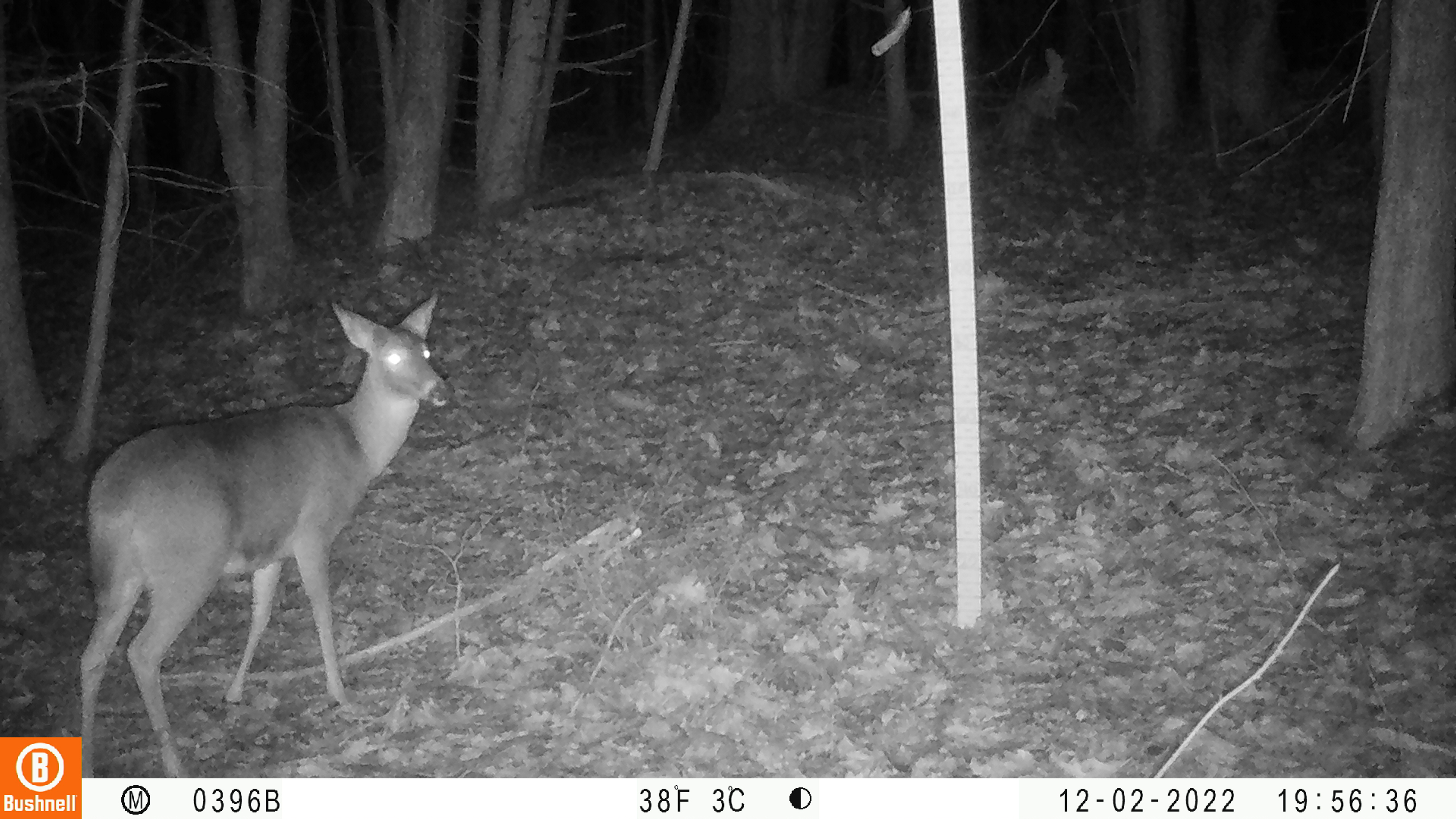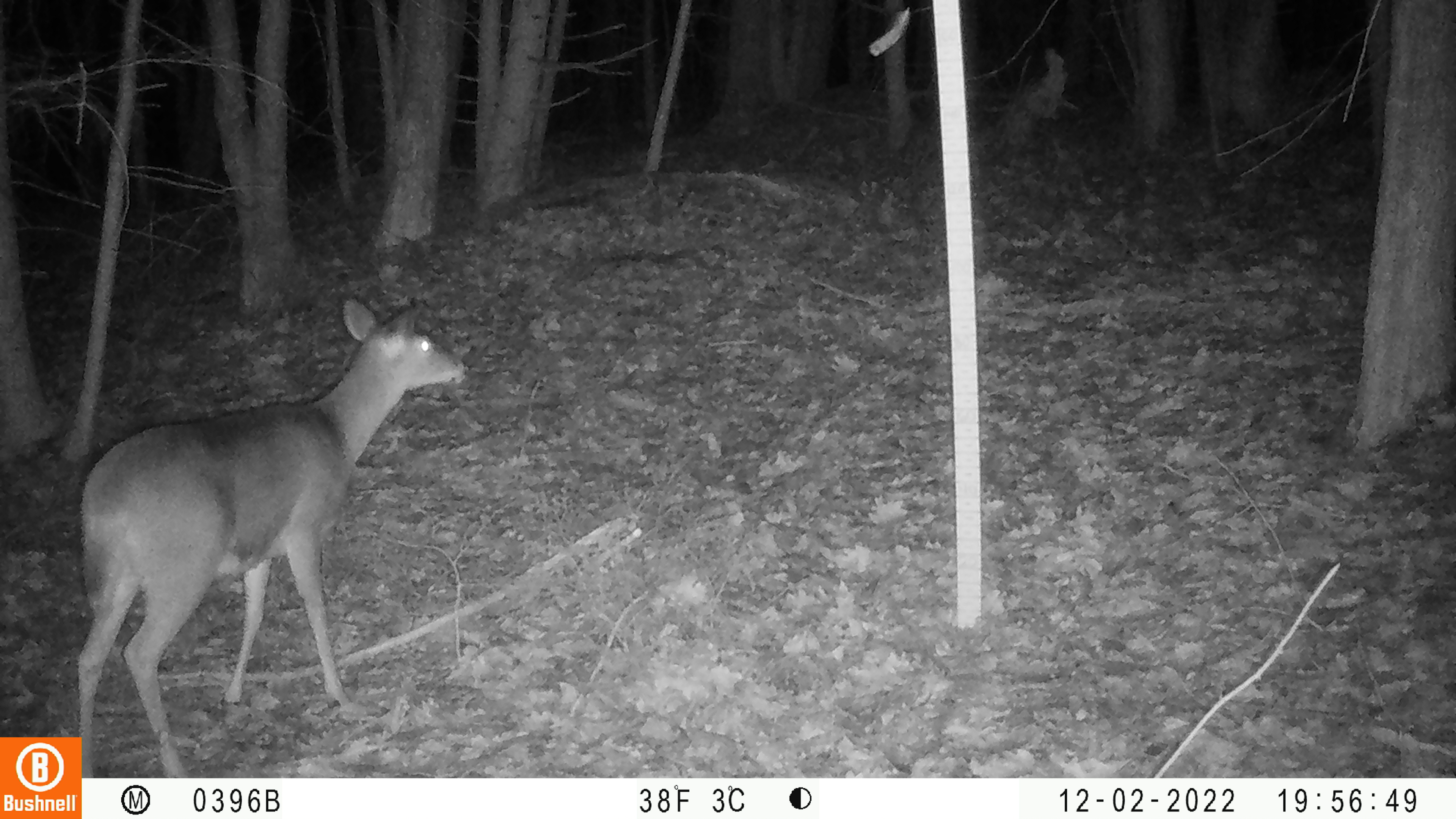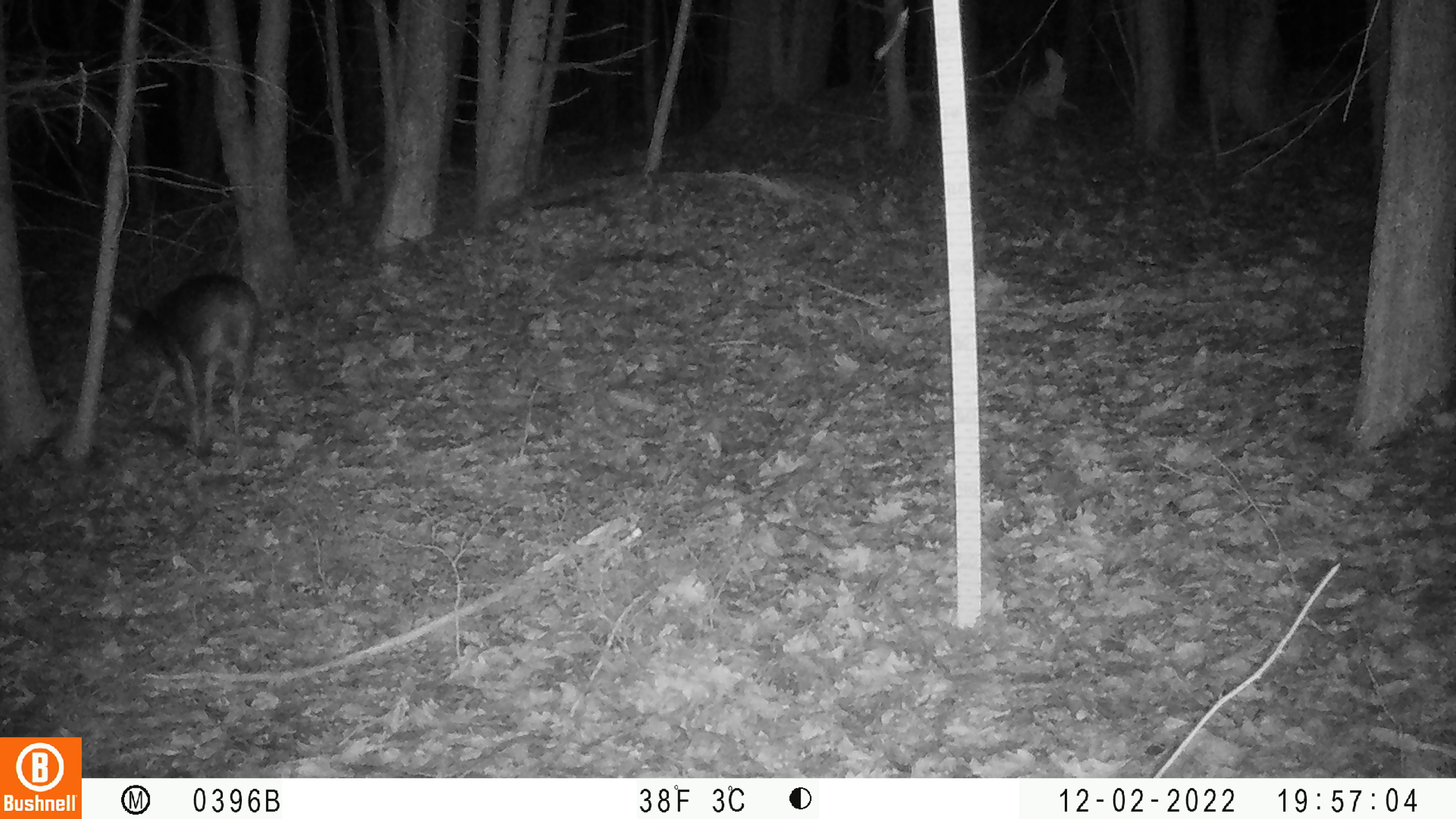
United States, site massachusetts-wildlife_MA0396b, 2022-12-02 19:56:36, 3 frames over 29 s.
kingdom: Animalia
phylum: Chordata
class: Mammalia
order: Artiodactyla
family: Cervidae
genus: Odocoileus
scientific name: Odocoileus virginianus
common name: white-tailed deer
White-tailed deer (Odocoileus virginianus).